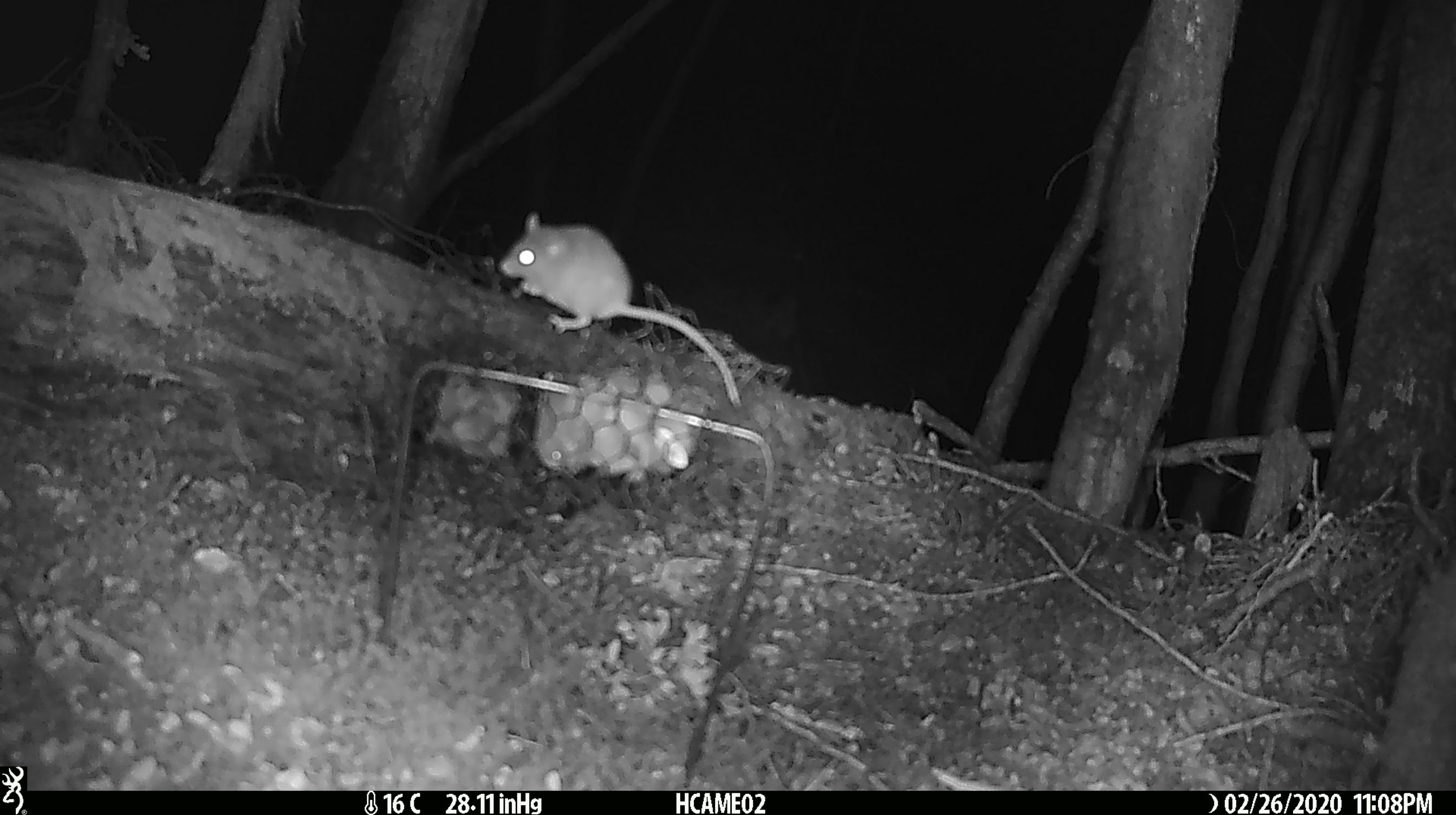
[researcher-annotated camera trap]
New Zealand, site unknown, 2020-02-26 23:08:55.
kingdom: Animalia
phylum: Chordata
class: Mammalia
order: Rodentia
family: Muridae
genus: Mus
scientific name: Mus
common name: mouse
Mouse (Mus).